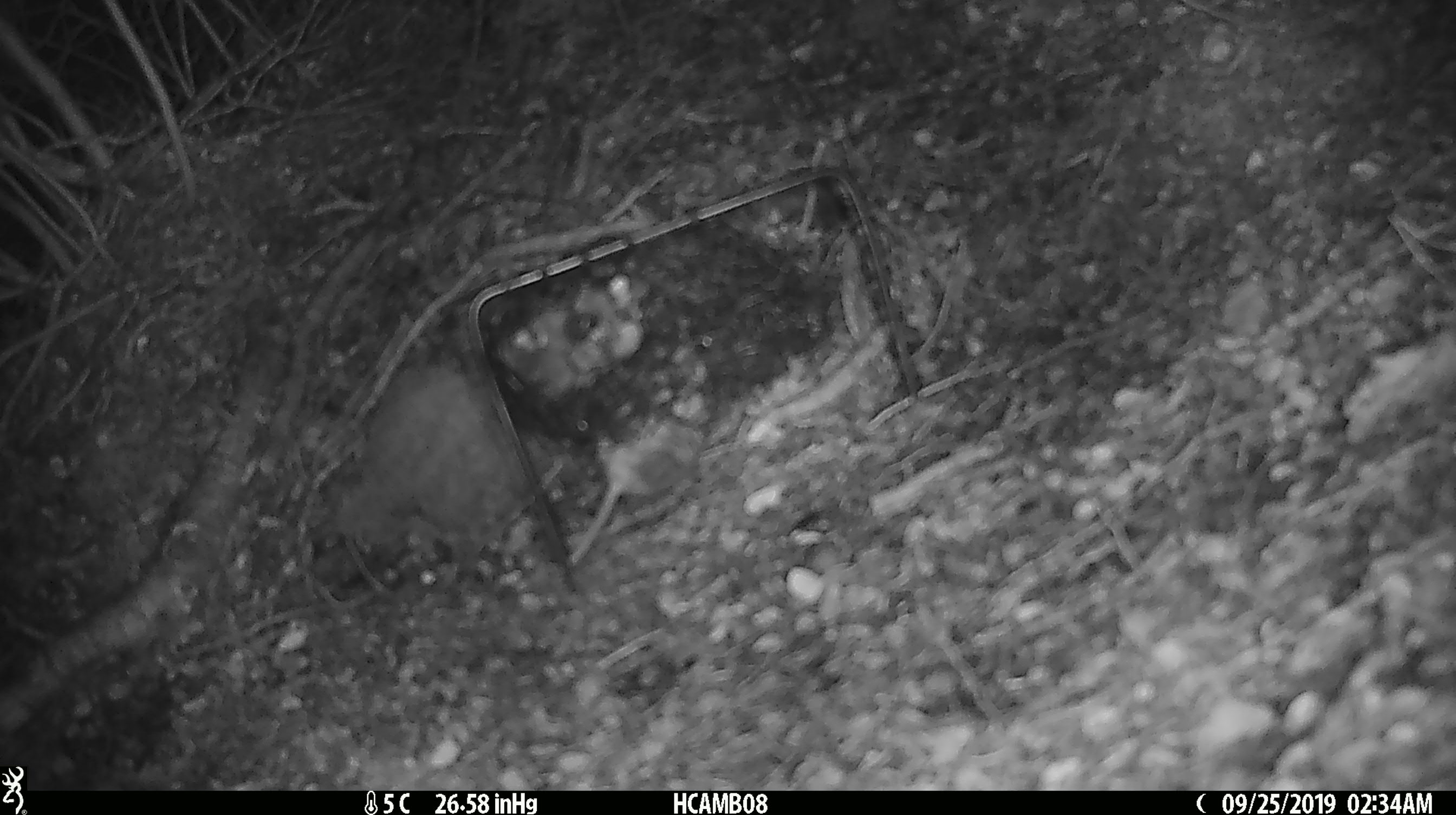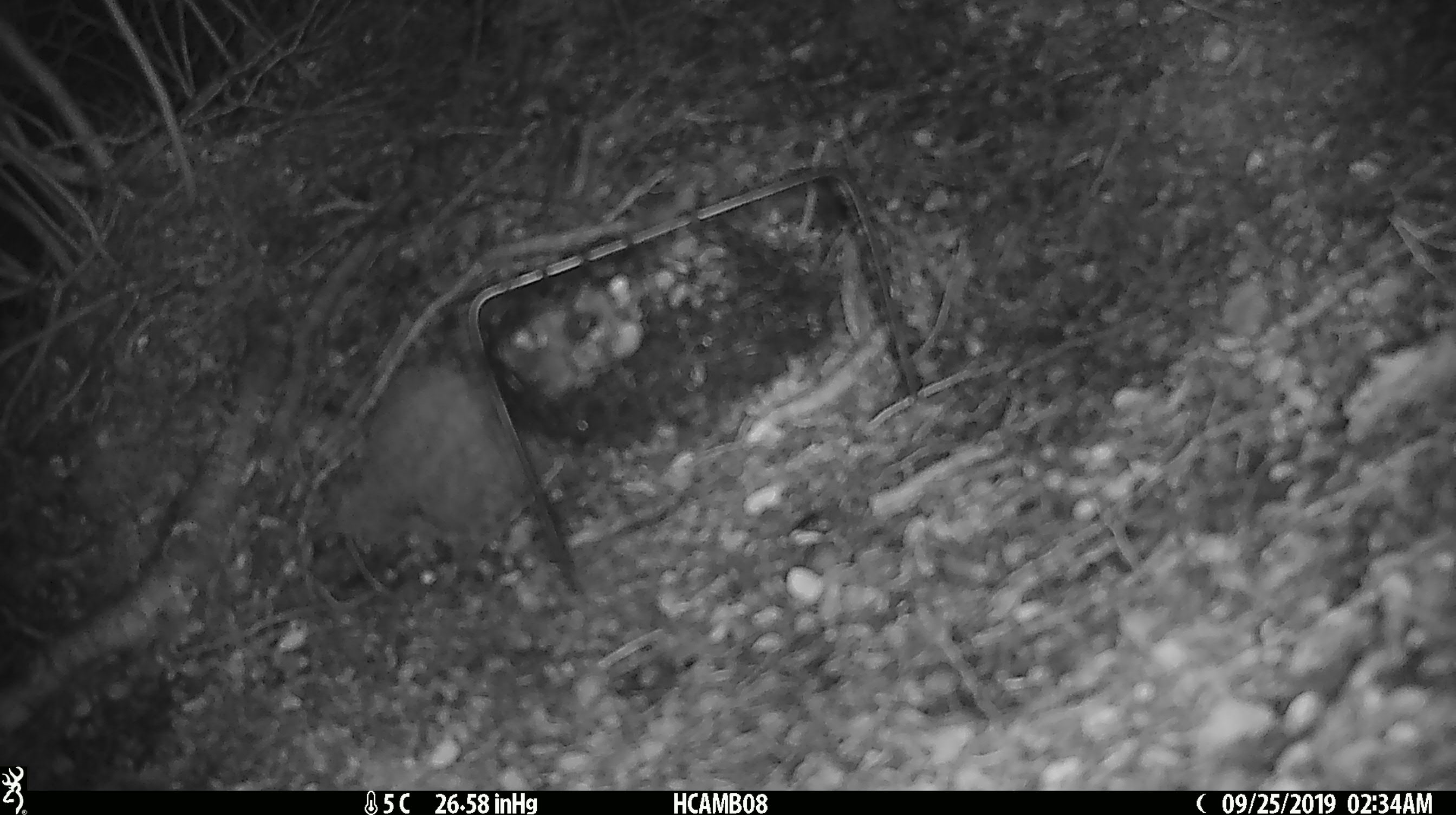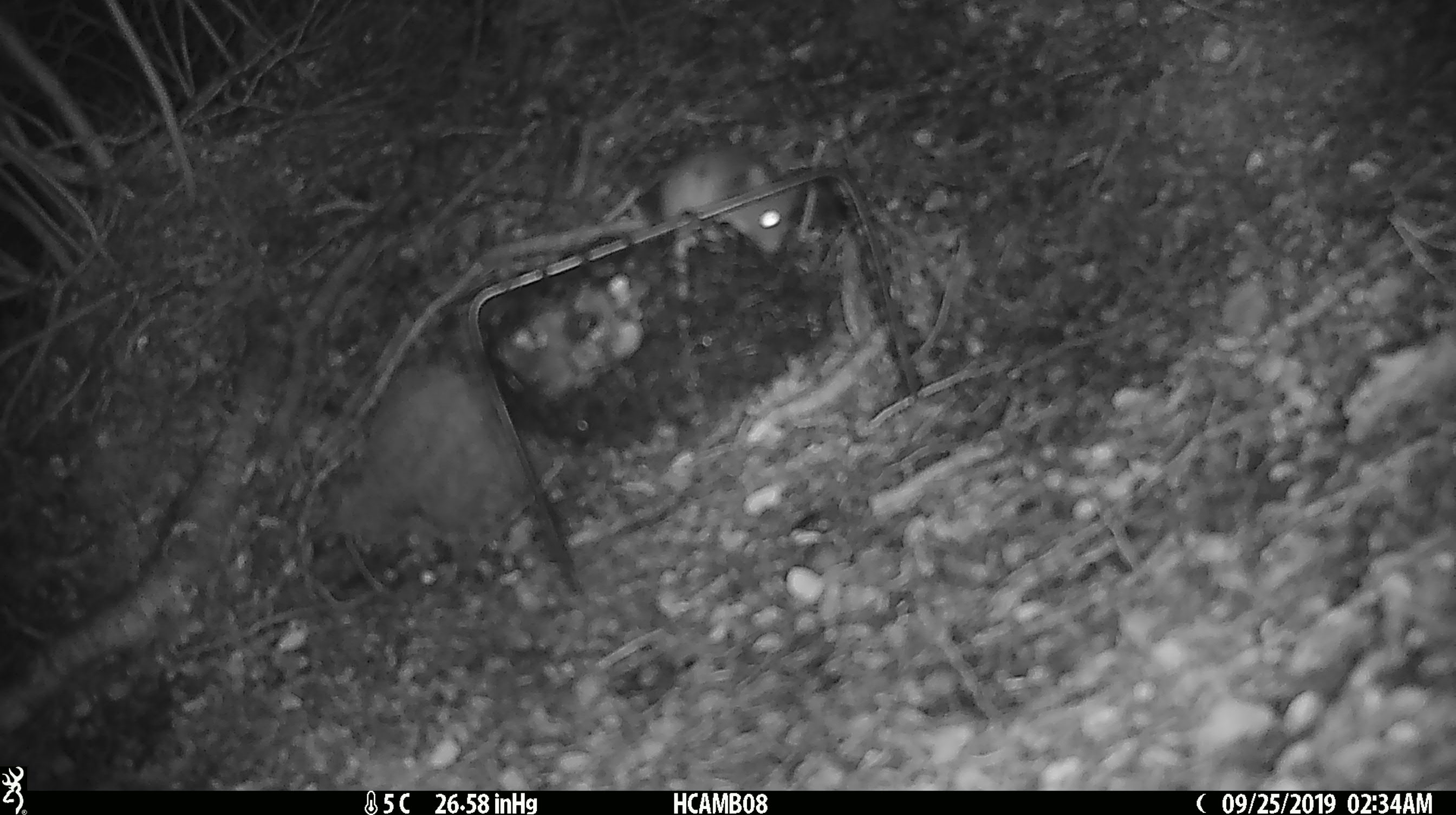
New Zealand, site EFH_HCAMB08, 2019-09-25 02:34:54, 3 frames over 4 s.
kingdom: Animalia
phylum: Chordata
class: Mammalia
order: Rodentia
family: Muridae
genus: Mus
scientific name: Mus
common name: mouse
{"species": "mouse (Mus)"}